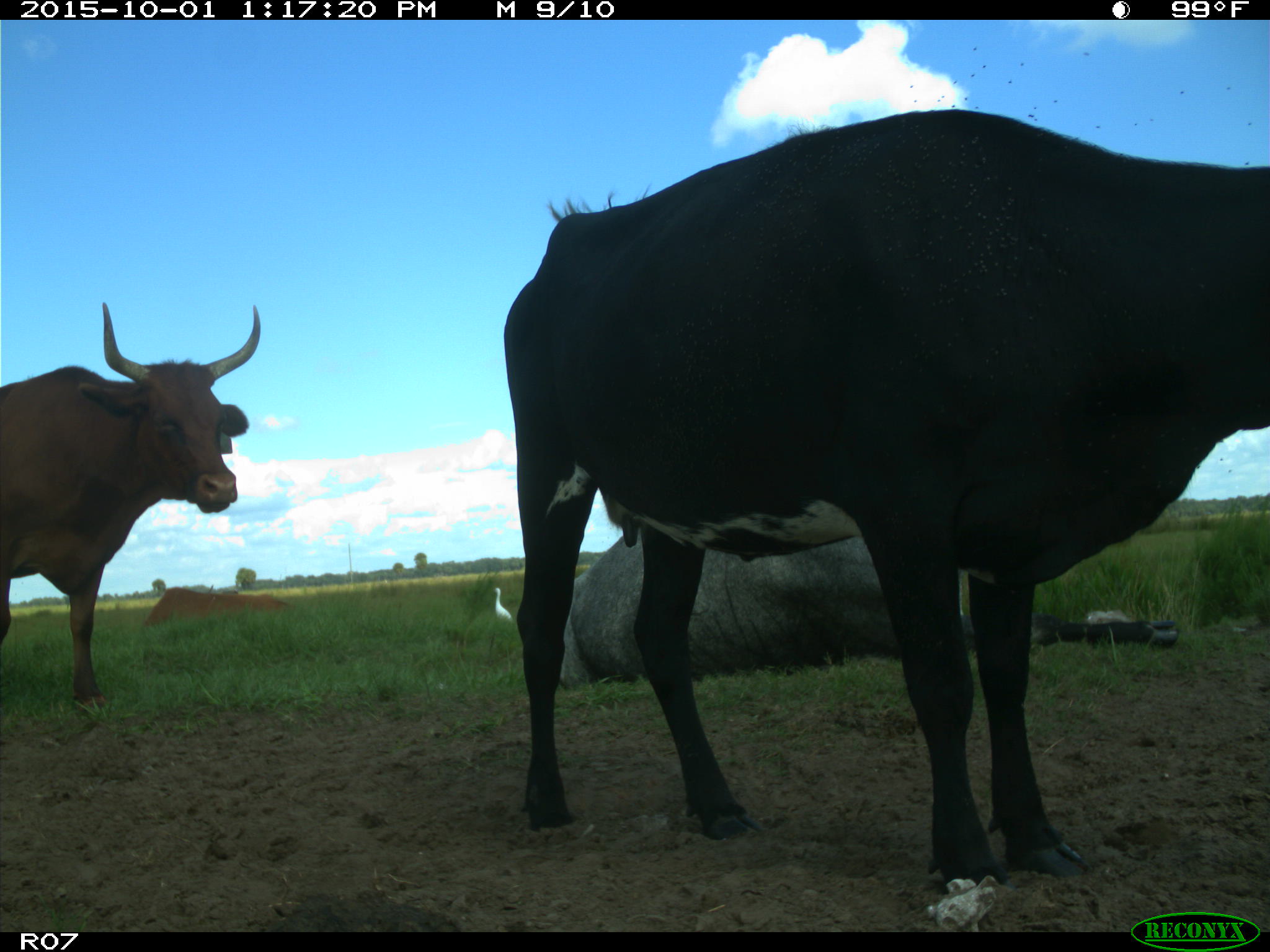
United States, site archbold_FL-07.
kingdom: Animalia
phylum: Chordata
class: Mammalia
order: Artiodactyla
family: Bovidae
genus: Bos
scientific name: Bos taurus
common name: domestic cow